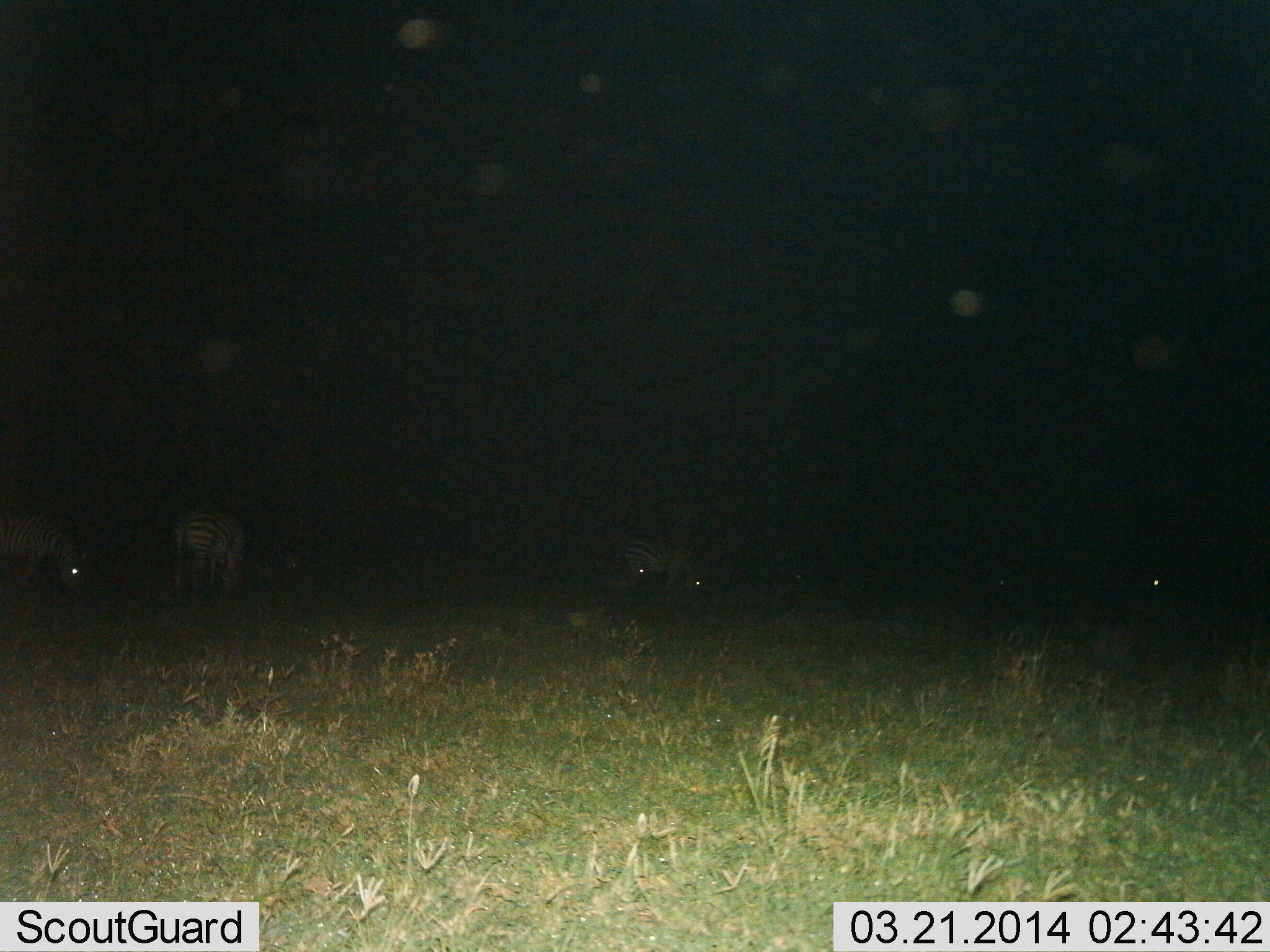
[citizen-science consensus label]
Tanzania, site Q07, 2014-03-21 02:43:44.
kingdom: Animalia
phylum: Chordata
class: Mammalia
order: Perissodactyla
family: Equidae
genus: Equus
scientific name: Equus quagga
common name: plains zebra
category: zebra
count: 5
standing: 40%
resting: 0%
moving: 0%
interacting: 0%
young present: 0%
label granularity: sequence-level